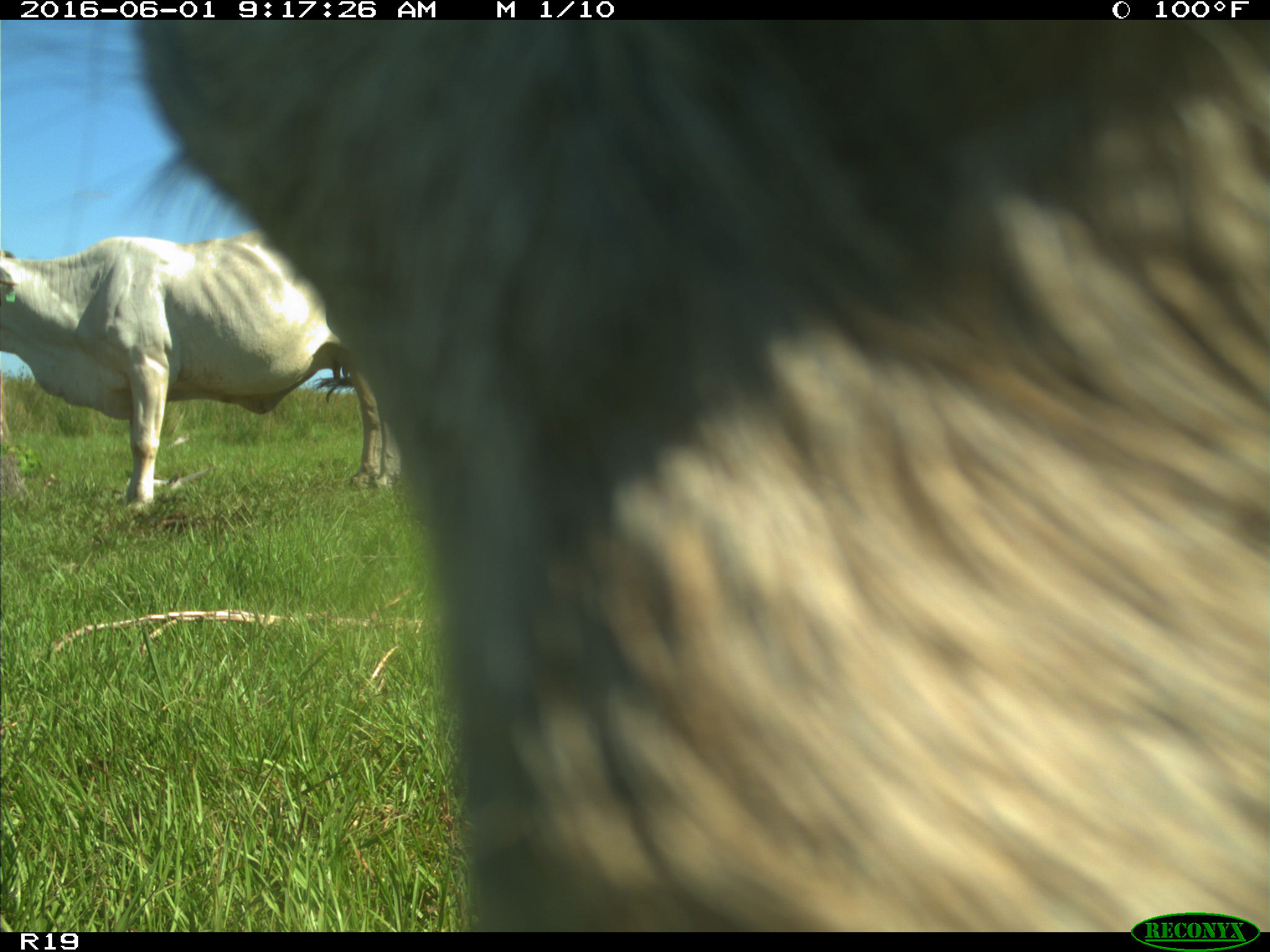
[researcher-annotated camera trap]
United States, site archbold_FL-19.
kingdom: Animalia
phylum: Chordata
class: Mammalia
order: Artiodactyla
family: Bovidae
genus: Bos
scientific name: Bos taurus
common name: domestic cow